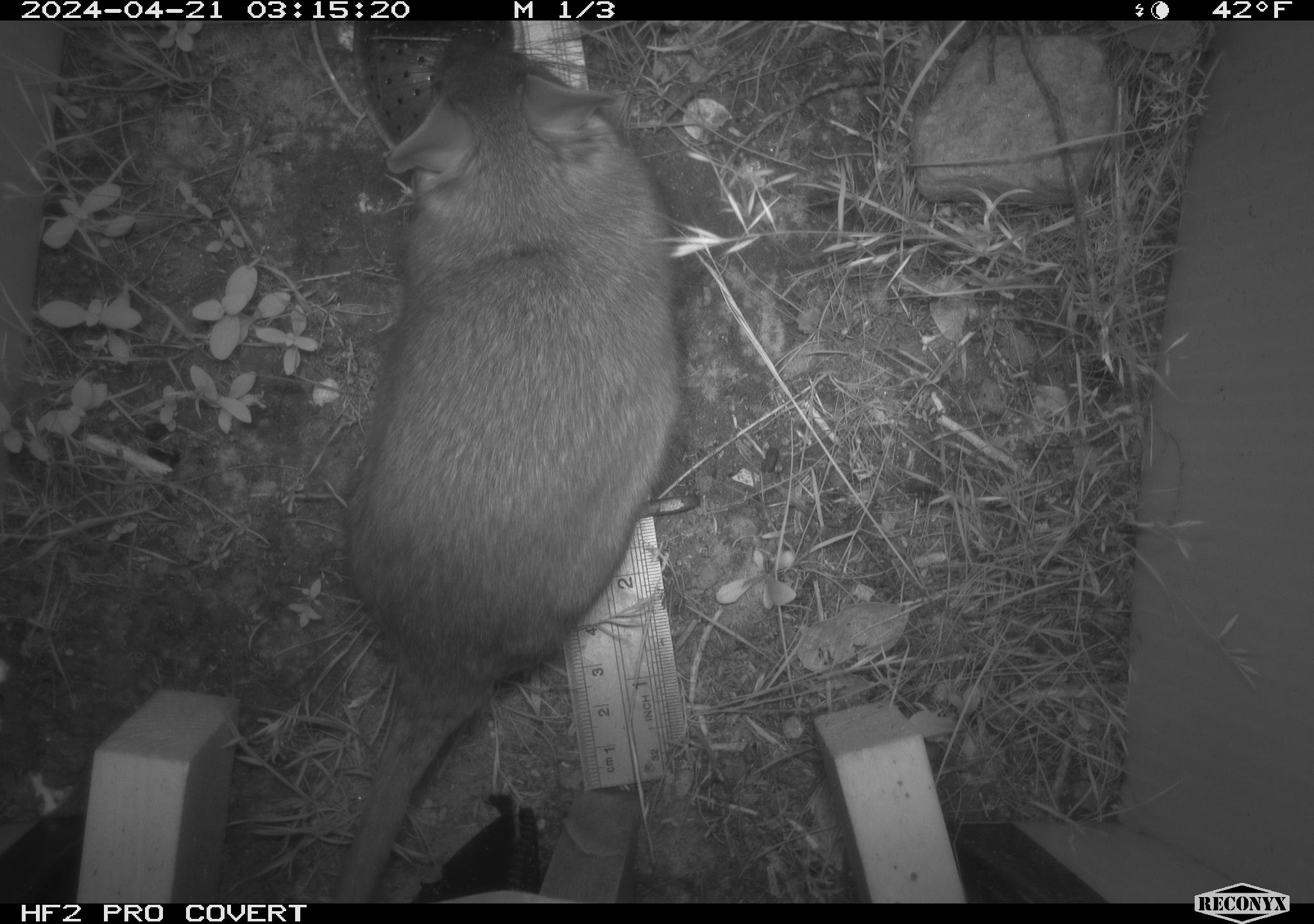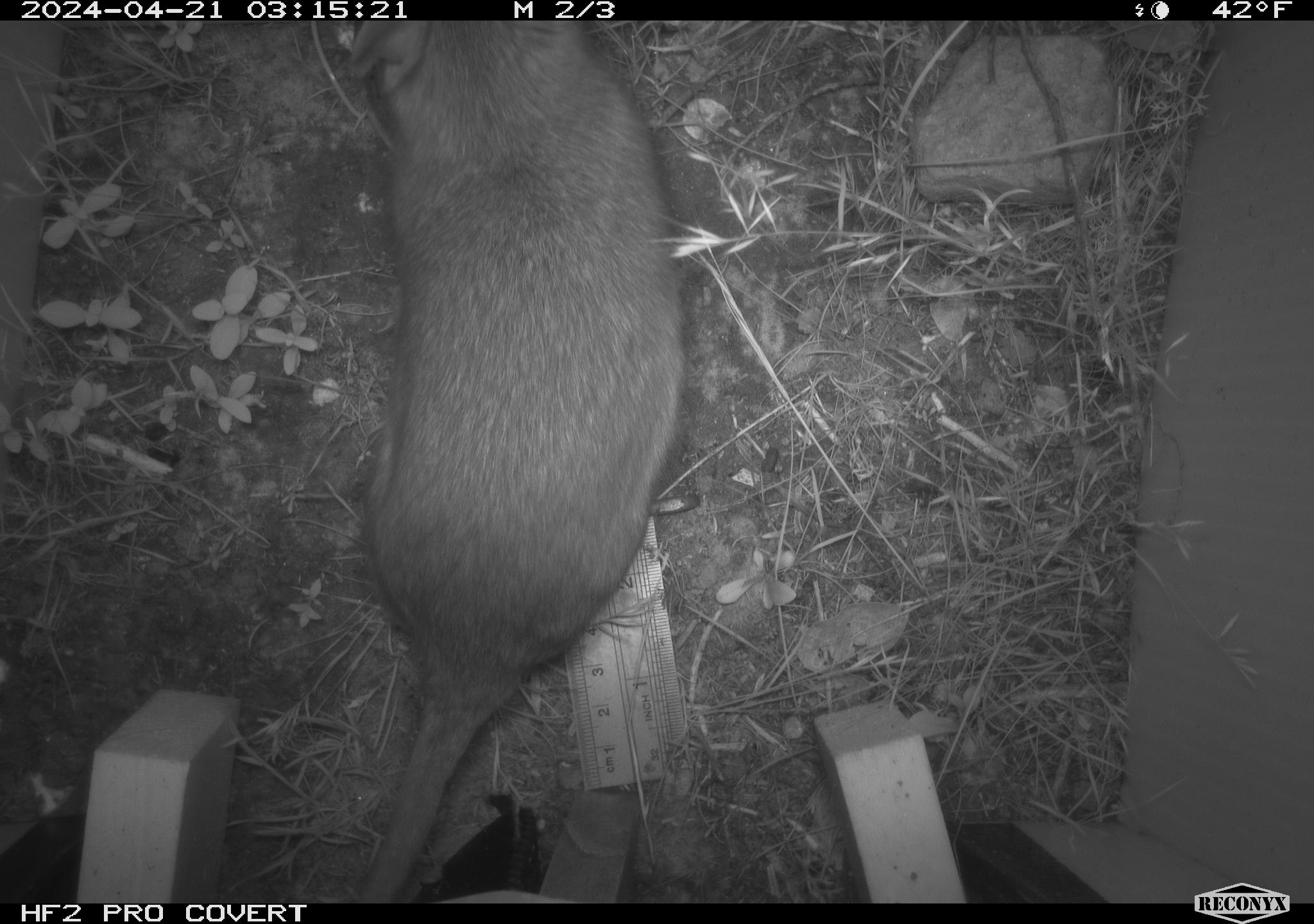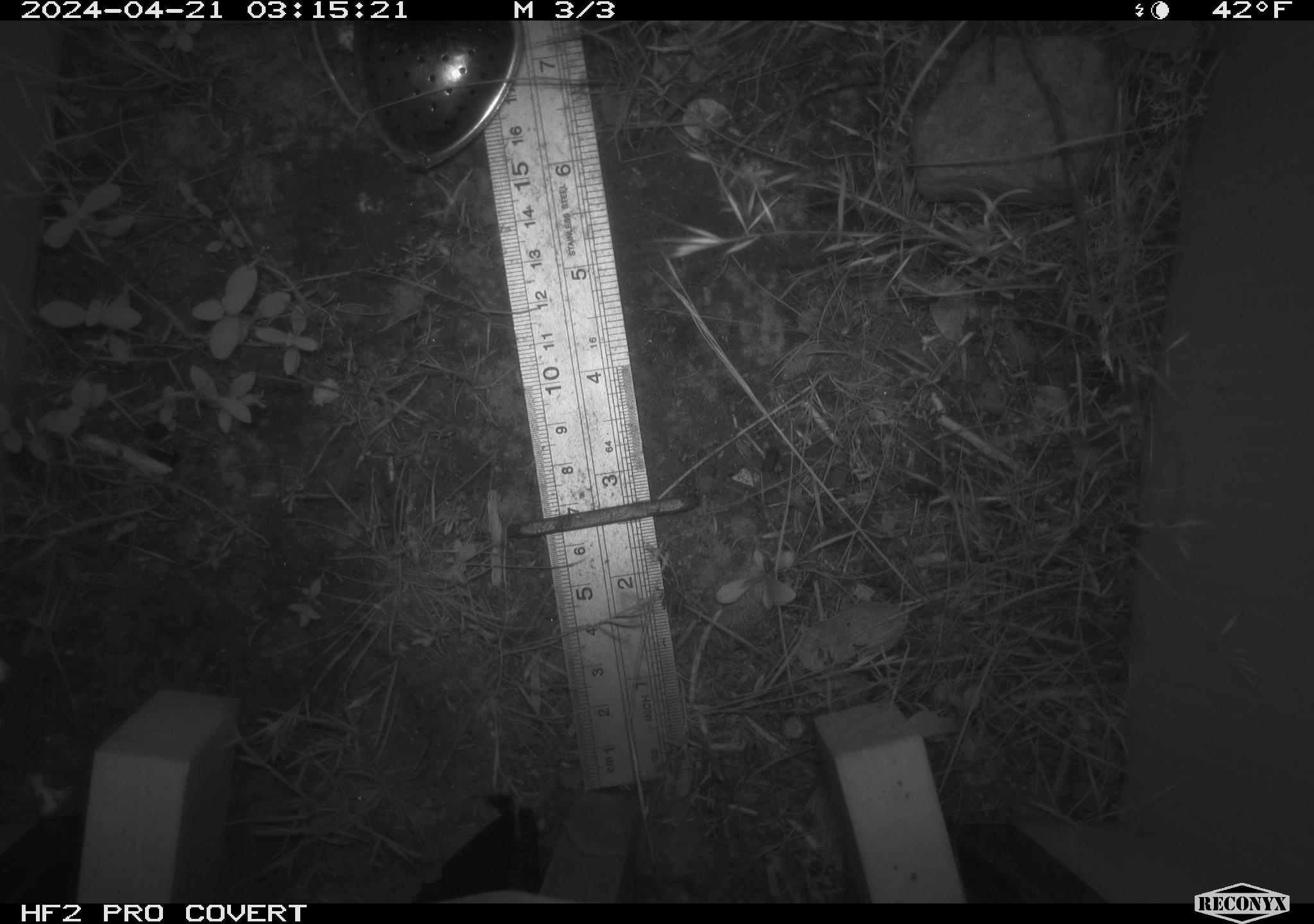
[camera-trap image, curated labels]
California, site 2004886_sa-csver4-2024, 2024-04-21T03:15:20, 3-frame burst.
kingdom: Animalia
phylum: Chordata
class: Mammalia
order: Rodentia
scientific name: Rodentia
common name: woodrat or rat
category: woodrat or rat species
Woodrat or rat species (woodrat or rat) (Rodentia).